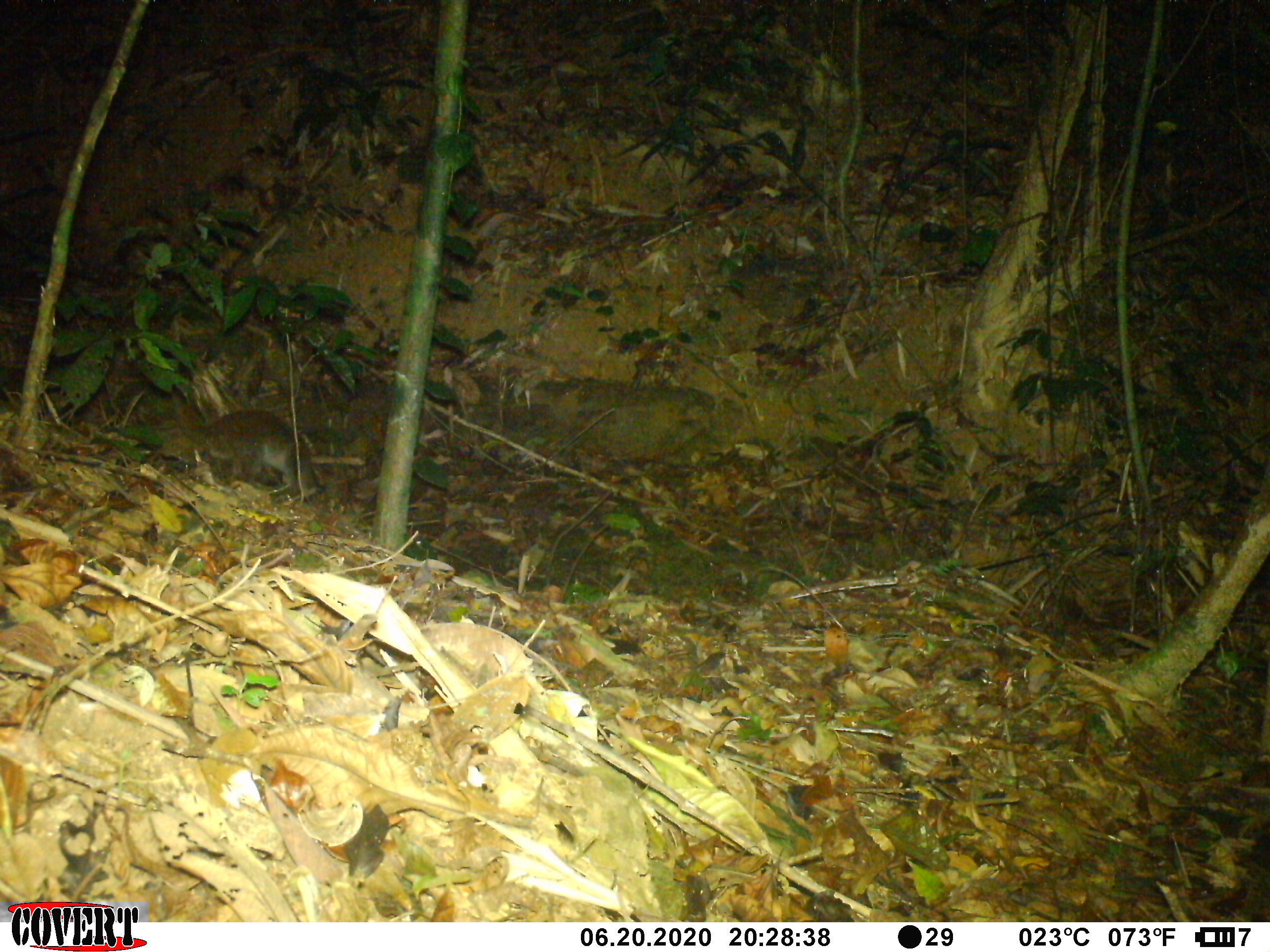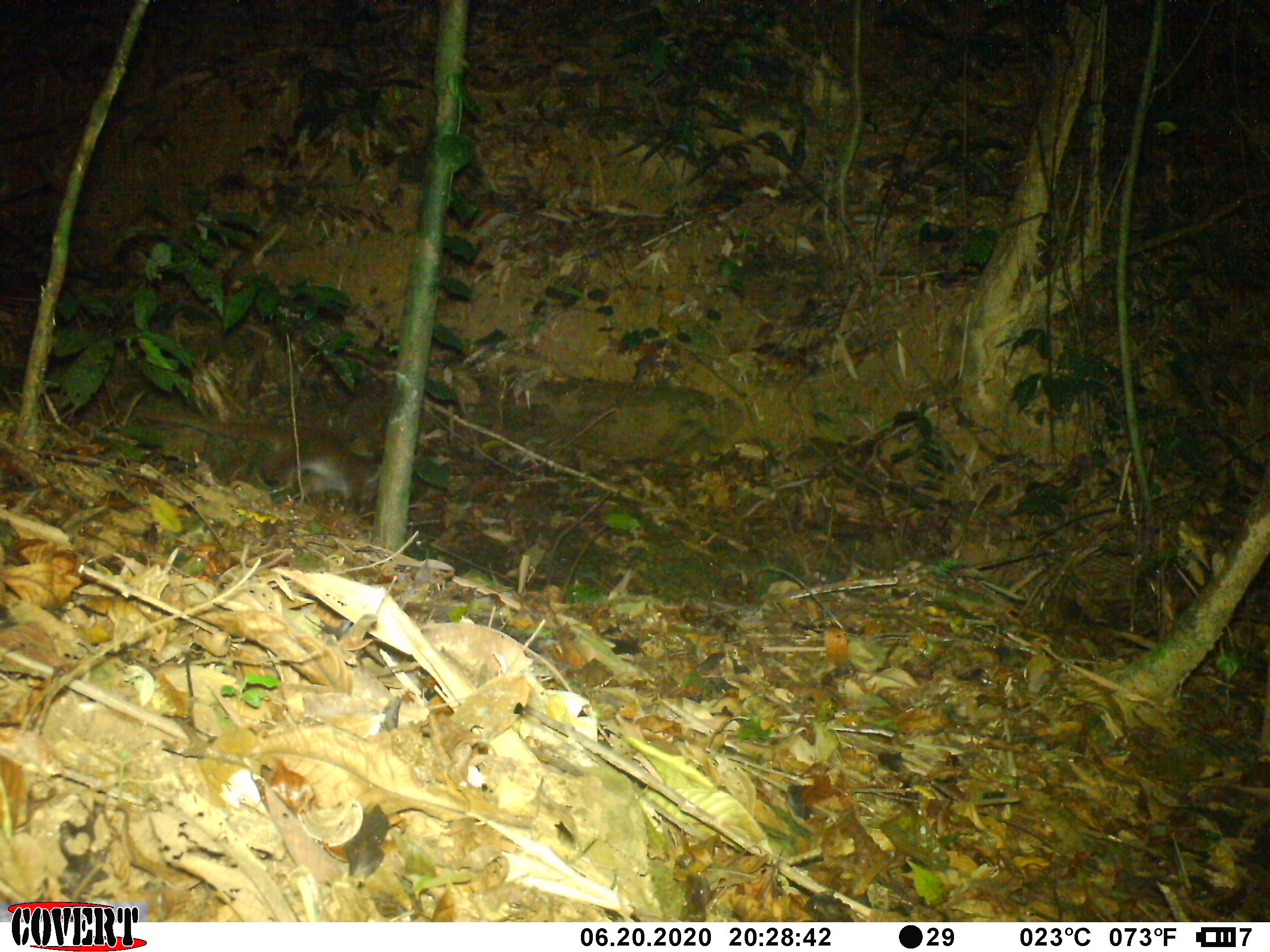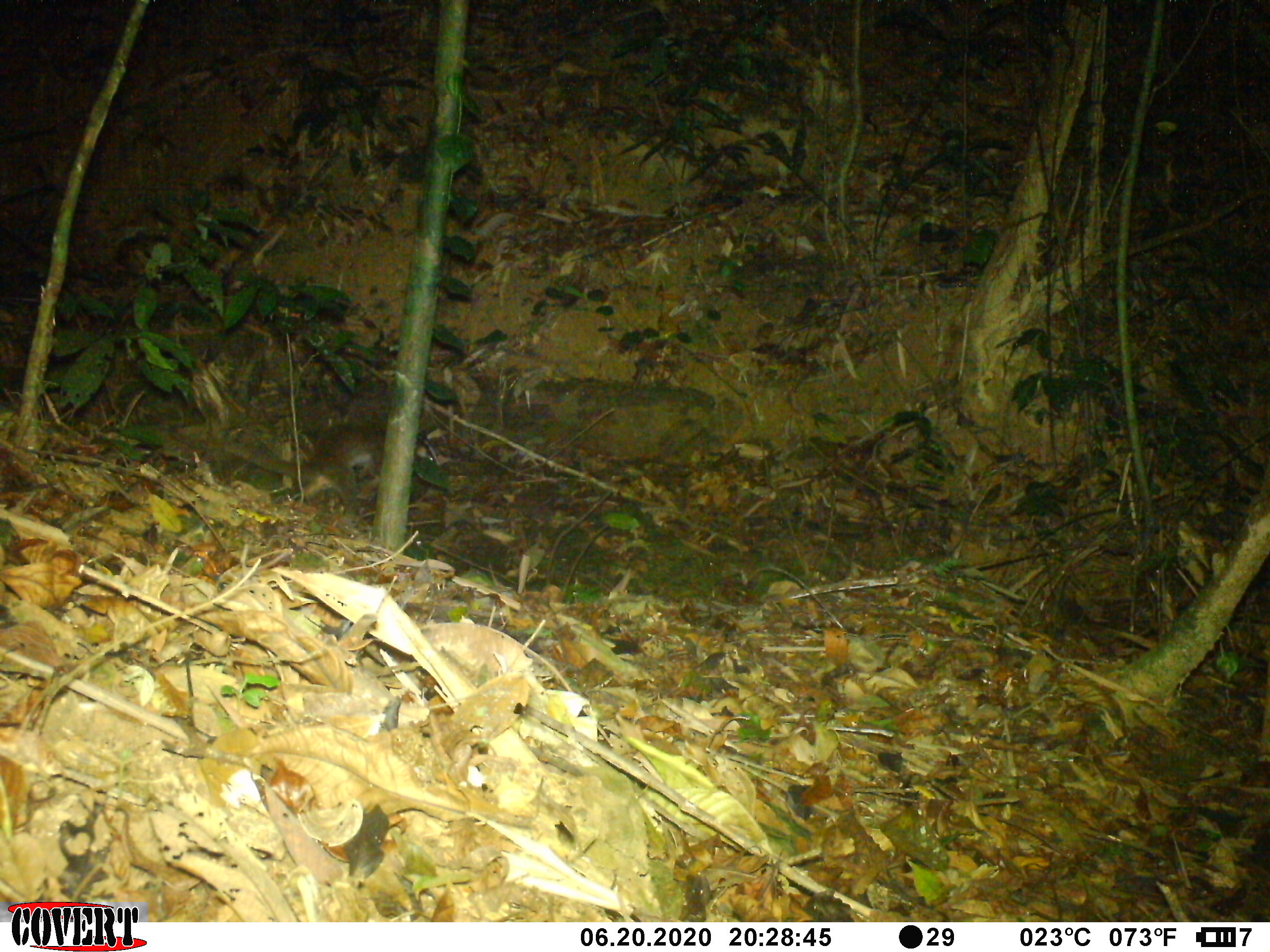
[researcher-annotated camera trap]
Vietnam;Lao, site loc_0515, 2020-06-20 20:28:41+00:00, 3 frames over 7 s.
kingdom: Animalia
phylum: Chordata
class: Mammalia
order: Carnivora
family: Viverridae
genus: Paguma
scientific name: Paguma larvata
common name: masked palm civet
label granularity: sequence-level